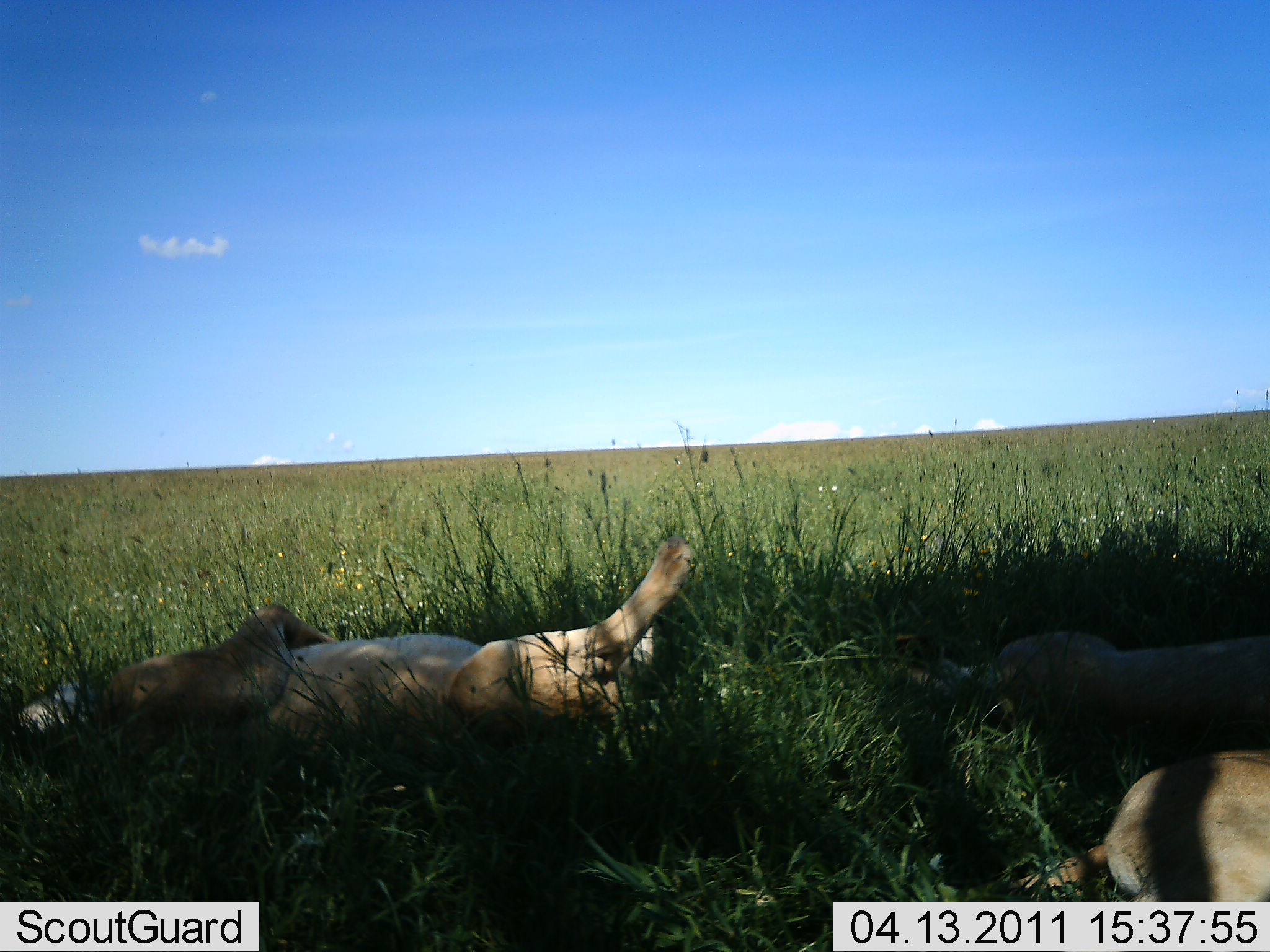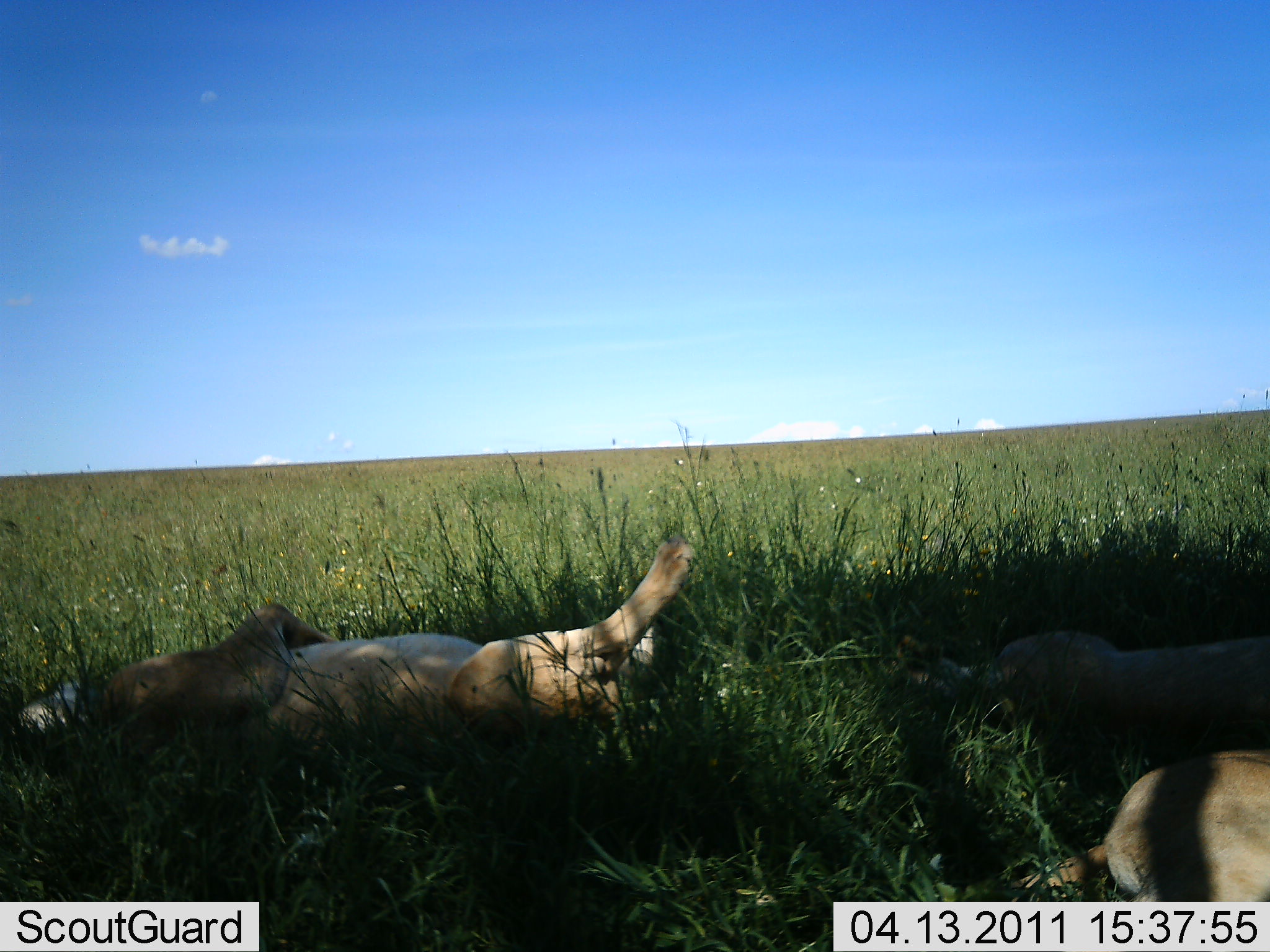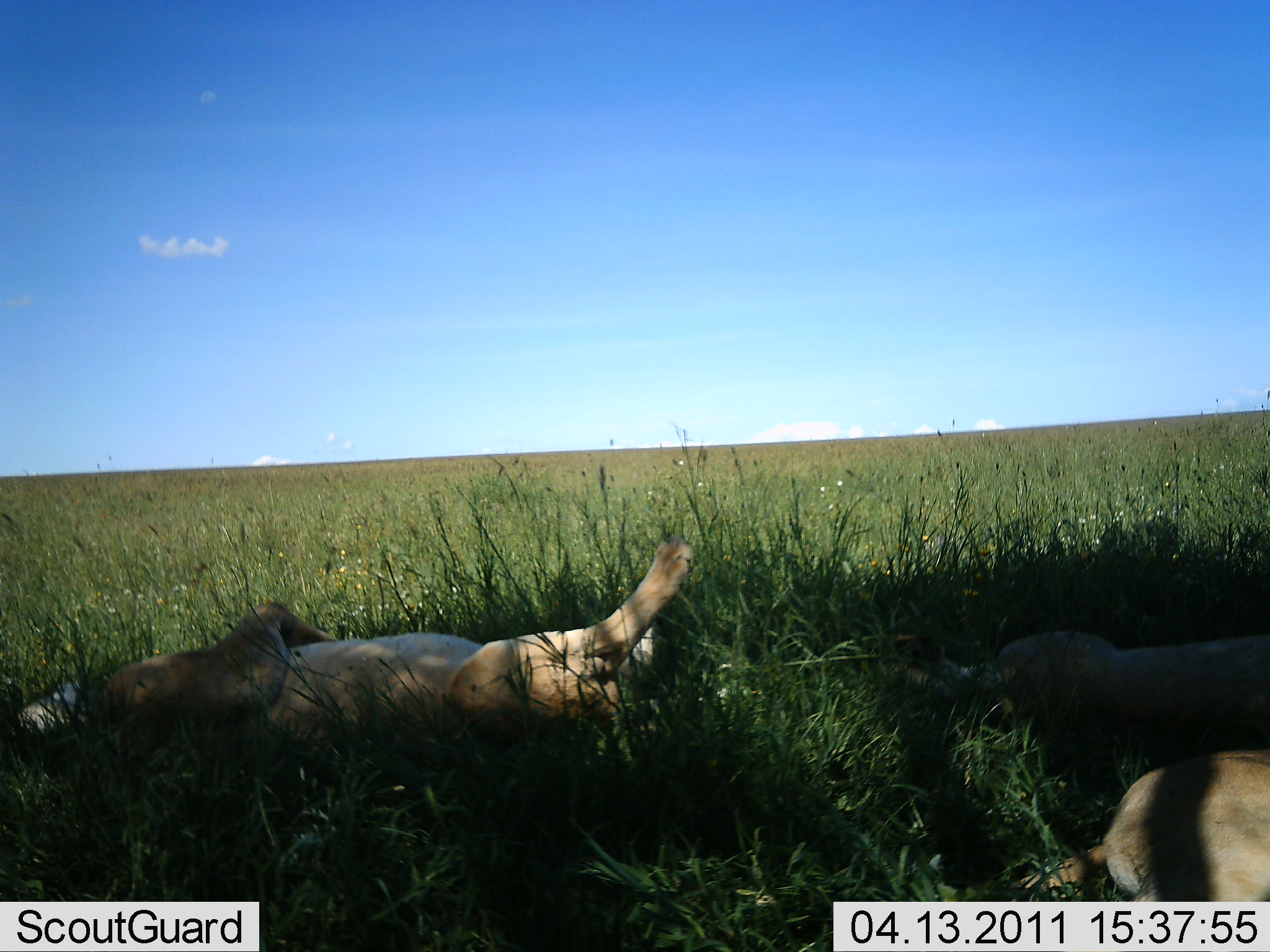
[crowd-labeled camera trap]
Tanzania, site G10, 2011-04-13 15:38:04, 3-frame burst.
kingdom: Animalia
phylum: Chordata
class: Mammalia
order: Carnivora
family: Felidae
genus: Panthera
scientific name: Panthera leo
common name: lion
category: lionfemale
Lionfemale (lion) (Panthera leo), count 3. Behavior (volunteer vote fractions): standing 0%, resting 100%, moving 0%, interacting 0%. Young present (vote fraction): 0%. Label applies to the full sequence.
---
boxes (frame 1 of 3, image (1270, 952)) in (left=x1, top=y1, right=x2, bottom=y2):
animal: (left=0, top=538, right=699, bottom=789); (left=886, top=628, right=1270, bottom=800); (left=992, top=750, right=1270, bottom=902)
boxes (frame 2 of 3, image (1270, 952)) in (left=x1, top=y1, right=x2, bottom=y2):
animal: (left=0, top=533, right=696, bottom=771); (left=876, top=627, right=1270, bottom=782); (left=1006, top=747, right=1270, bottom=901)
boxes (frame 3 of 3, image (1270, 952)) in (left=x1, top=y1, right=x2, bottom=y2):
animal: (left=0, top=533, right=696, bottom=772); (left=884, top=630, right=1270, bottom=769); (left=992, top=750, right=1270, bottom=902)